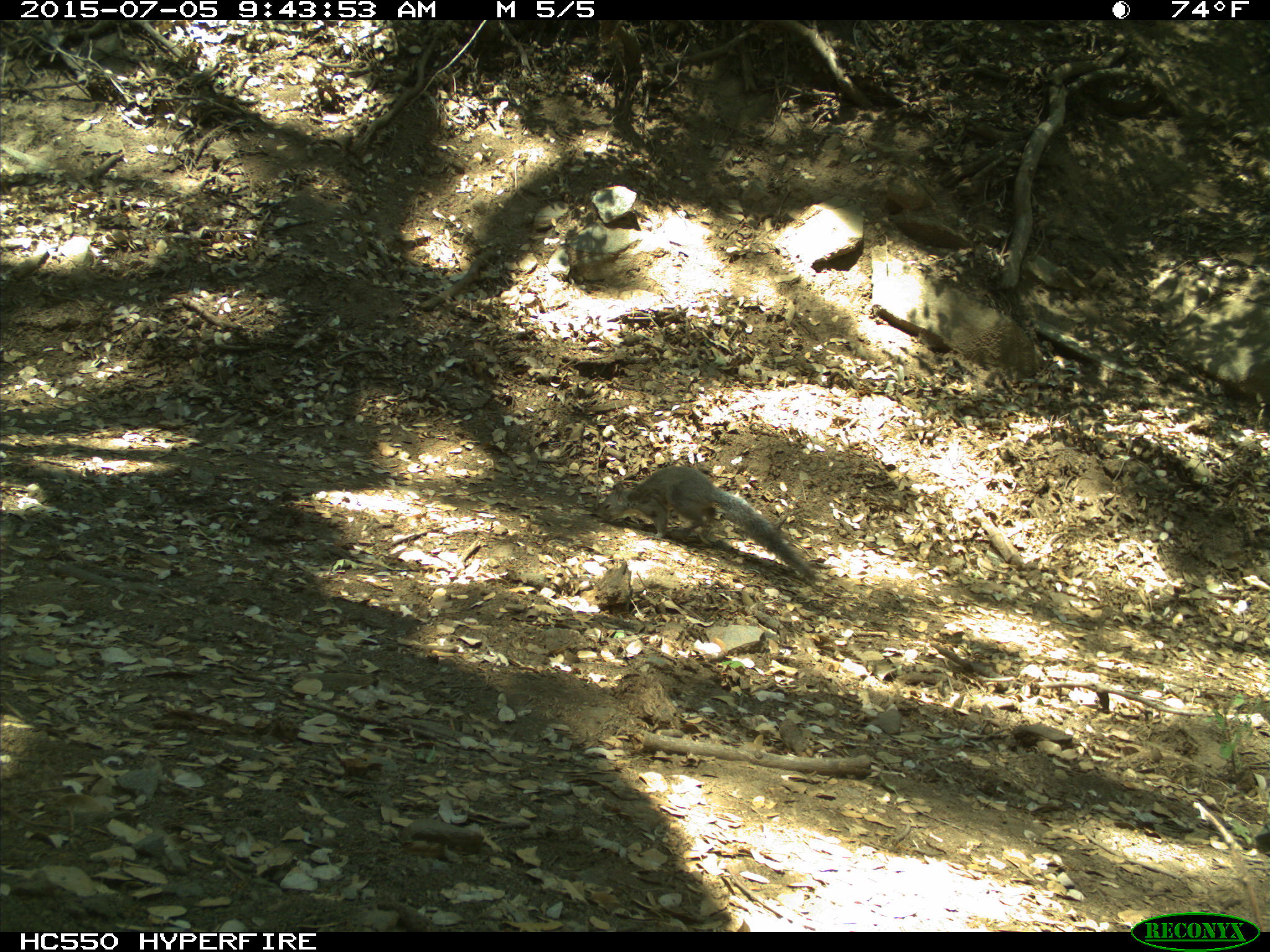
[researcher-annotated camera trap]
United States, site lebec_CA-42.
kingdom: Animalia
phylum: Chordata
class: Mammalia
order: Rodentia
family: Sciuridae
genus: Sciurus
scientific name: Sciurus carolinensis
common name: eastern gray squirrel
Sciurus carolinensis (eastern gray squirrel).